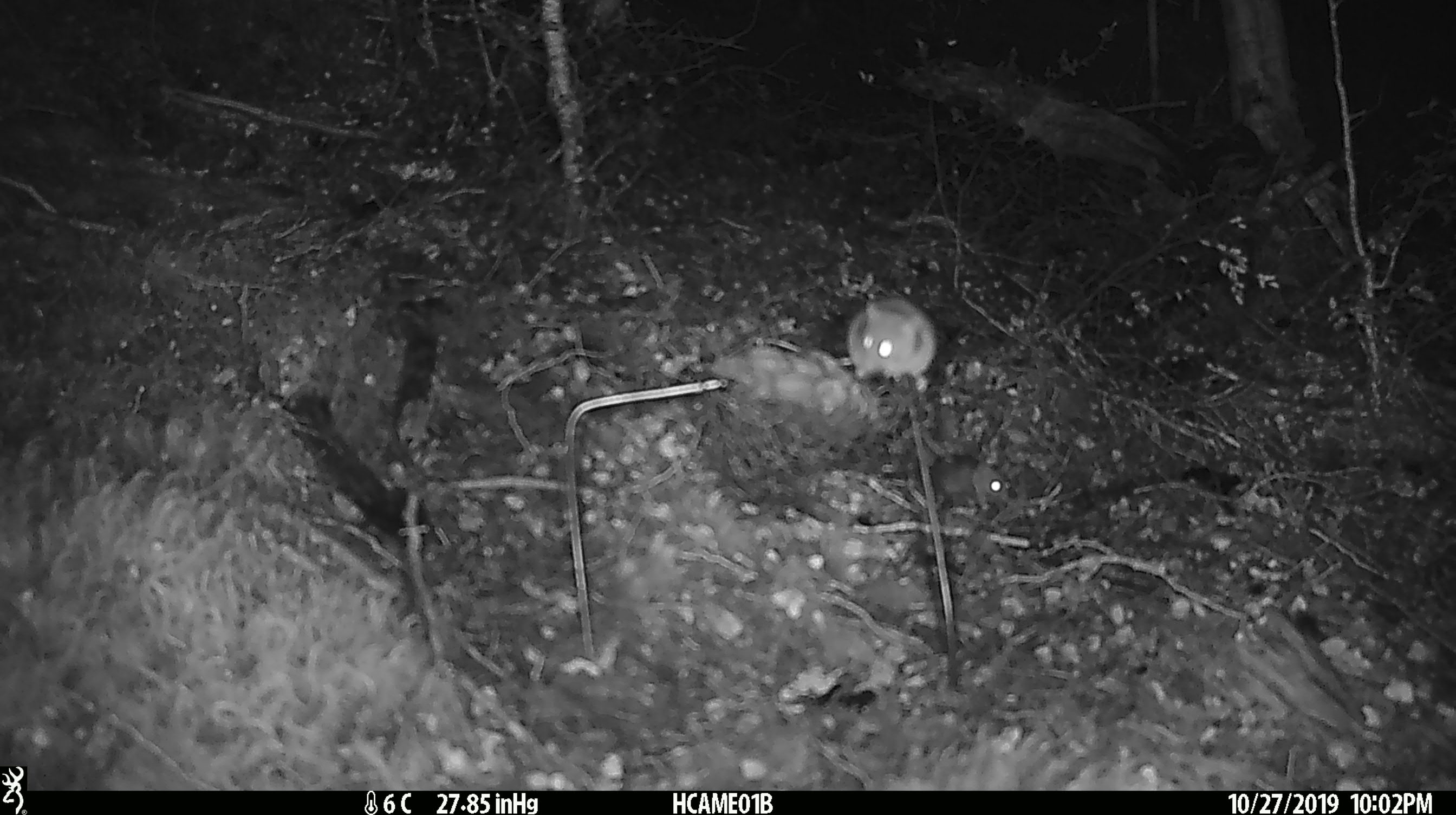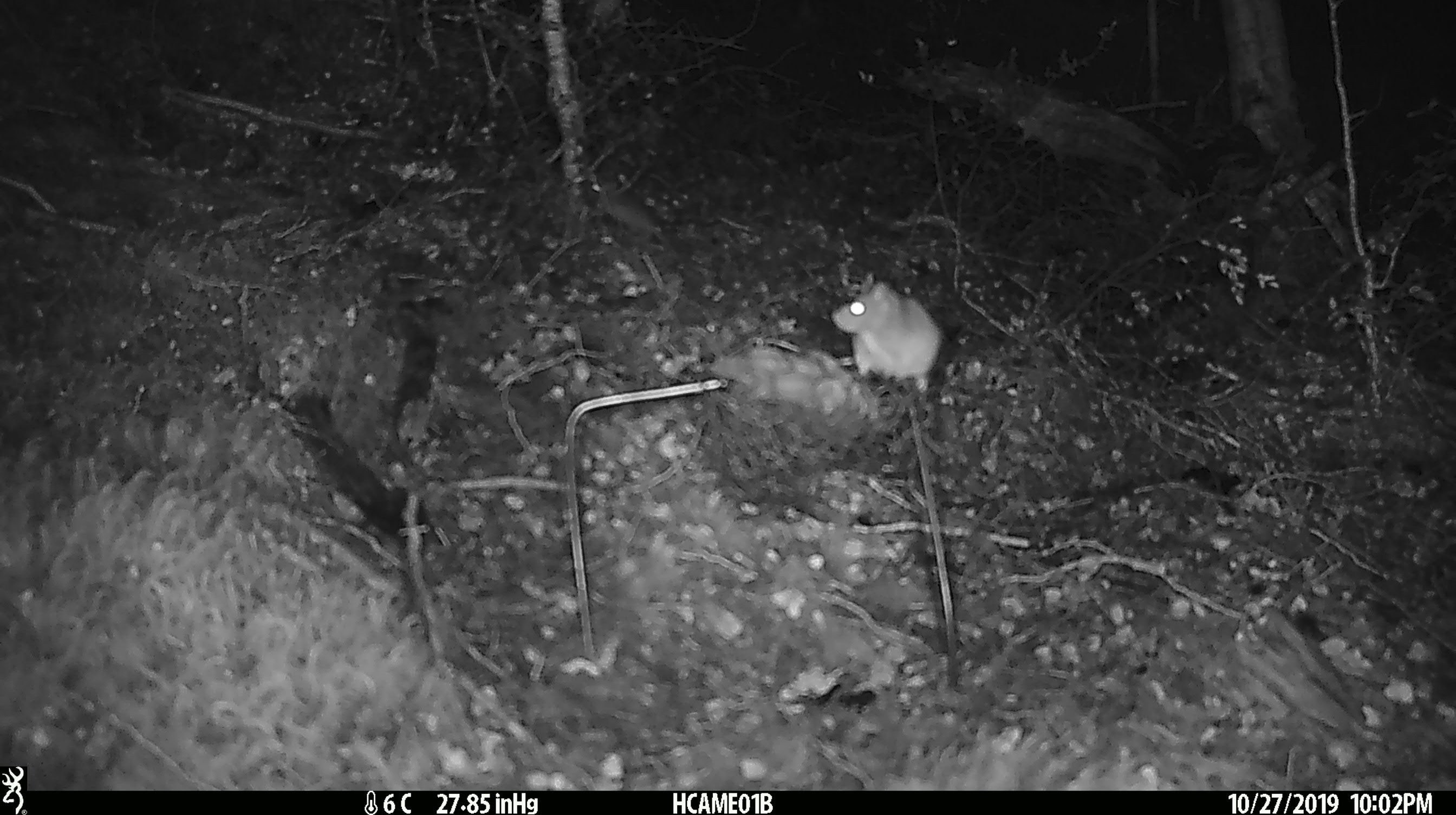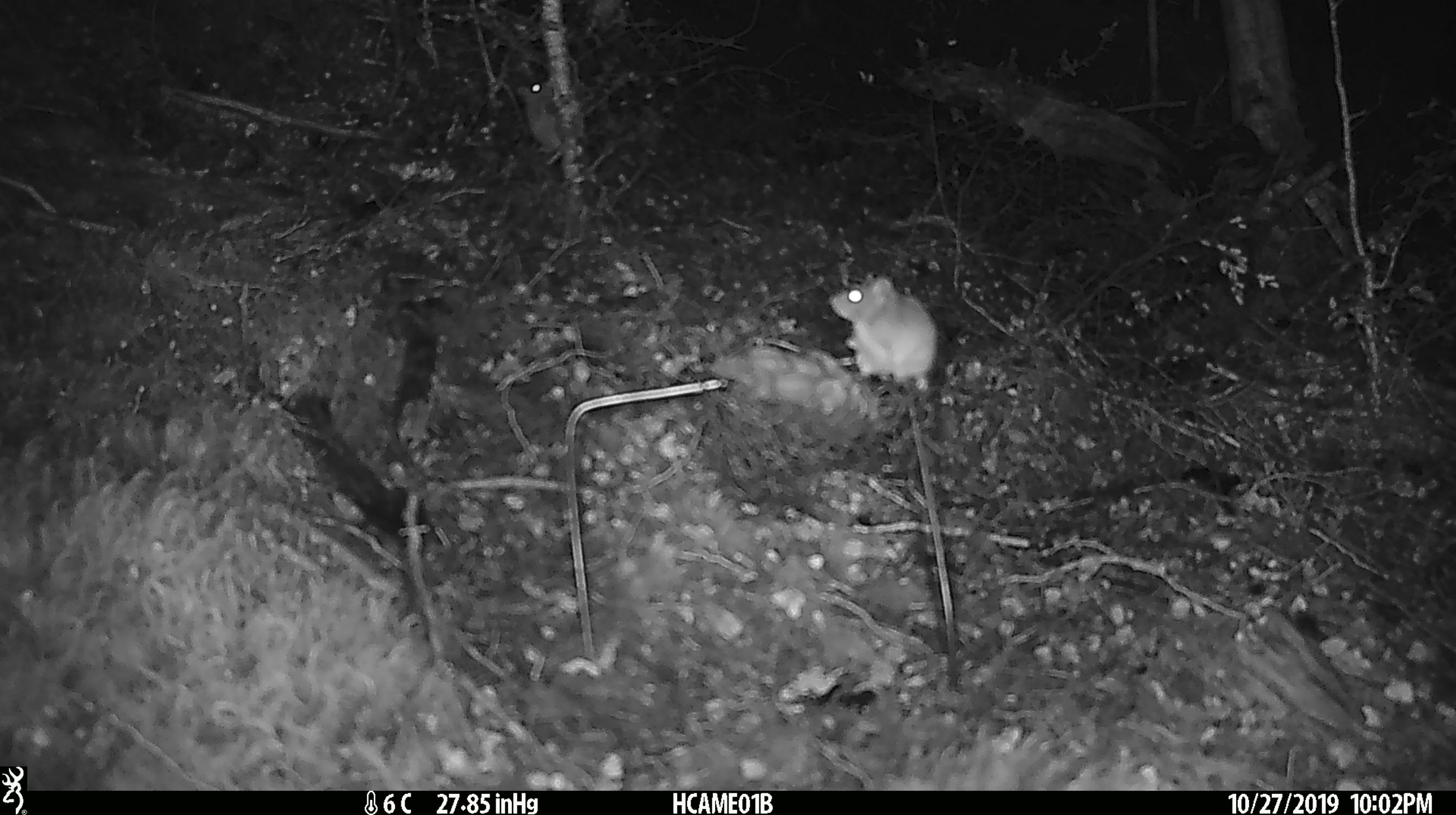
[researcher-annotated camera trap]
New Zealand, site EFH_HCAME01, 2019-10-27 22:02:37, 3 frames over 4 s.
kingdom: Animalia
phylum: Chordata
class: Mammalia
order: Rodentia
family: Muridae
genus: Mus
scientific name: Mus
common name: mouse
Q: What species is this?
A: Mouse (Mus).